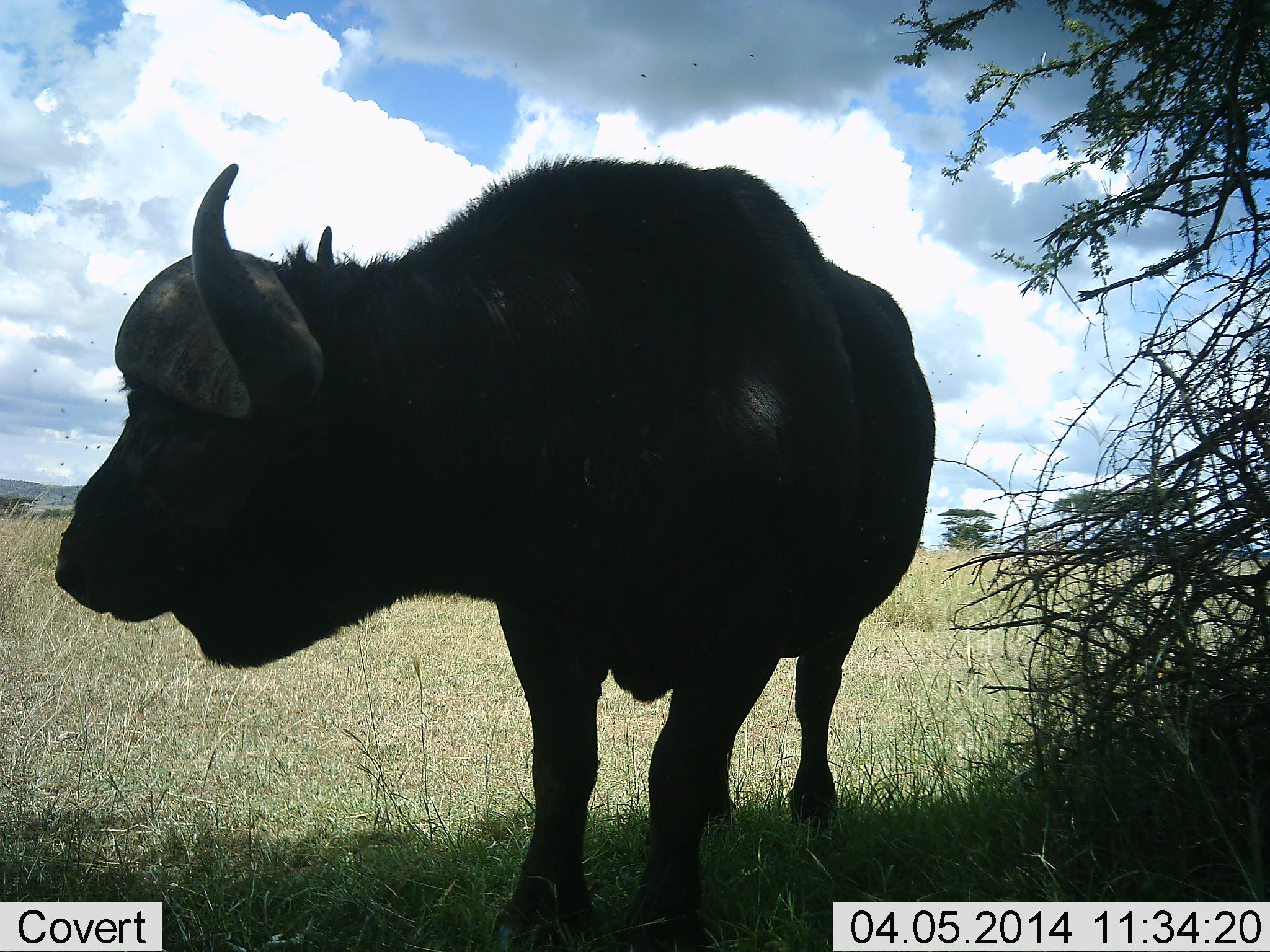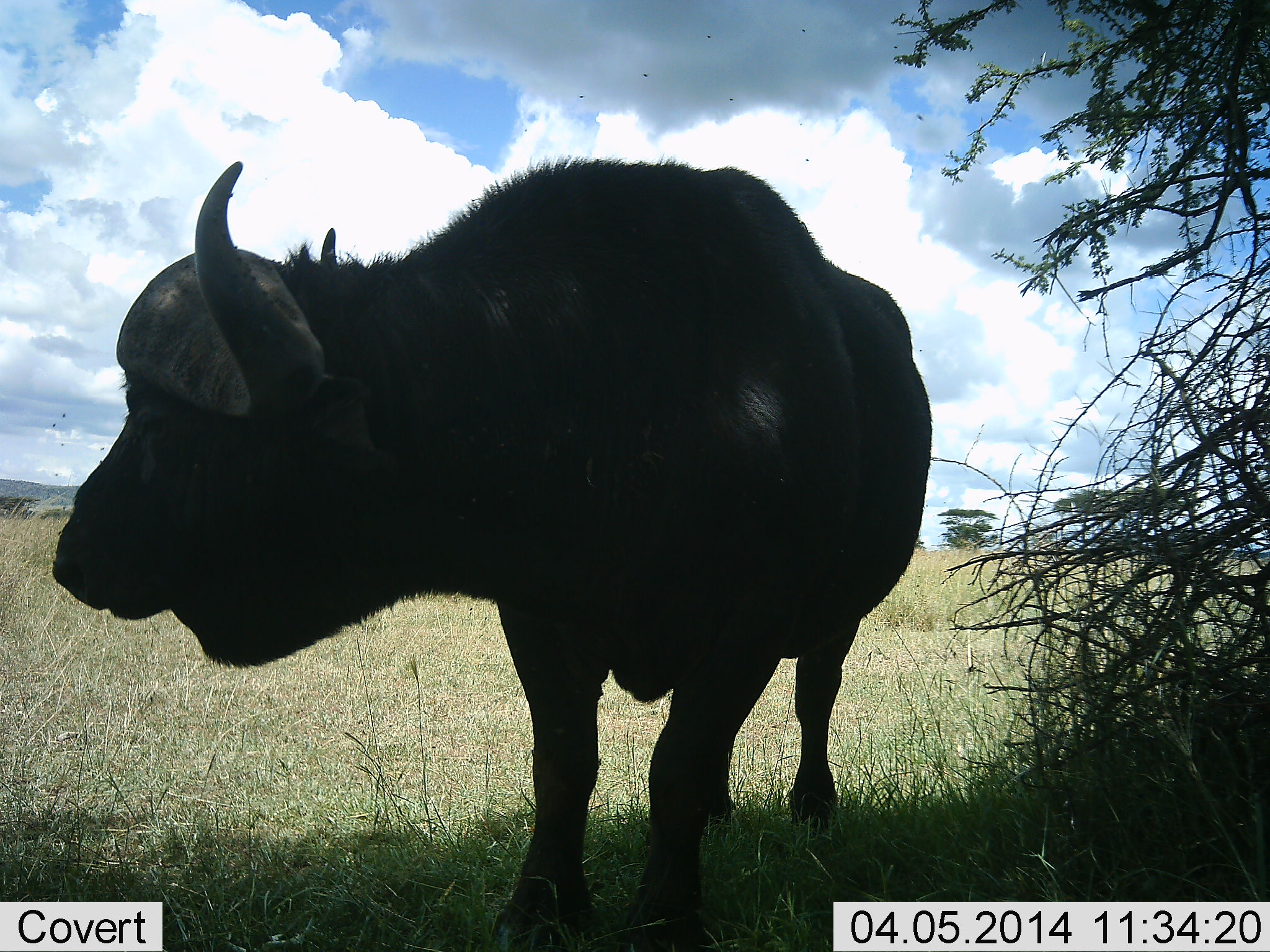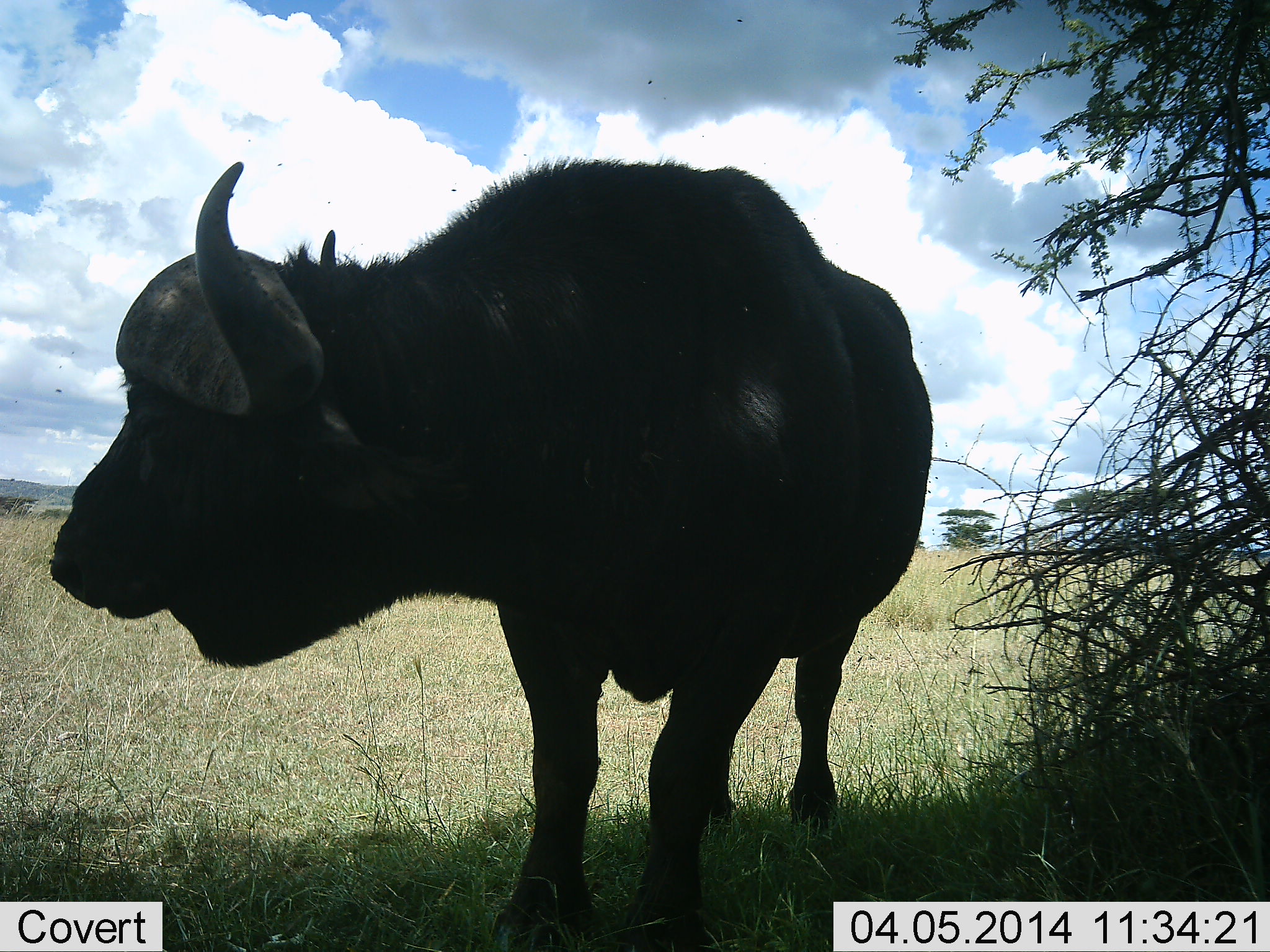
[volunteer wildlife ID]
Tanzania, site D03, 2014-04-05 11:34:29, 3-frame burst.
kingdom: Animalia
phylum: Chordata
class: Mammalia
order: Artiodactyla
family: Bovidae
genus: Syncerus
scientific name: Syncerus caffer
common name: cape buffalo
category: buffalo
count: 1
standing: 100%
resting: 0%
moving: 0%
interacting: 0%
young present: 0%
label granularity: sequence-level